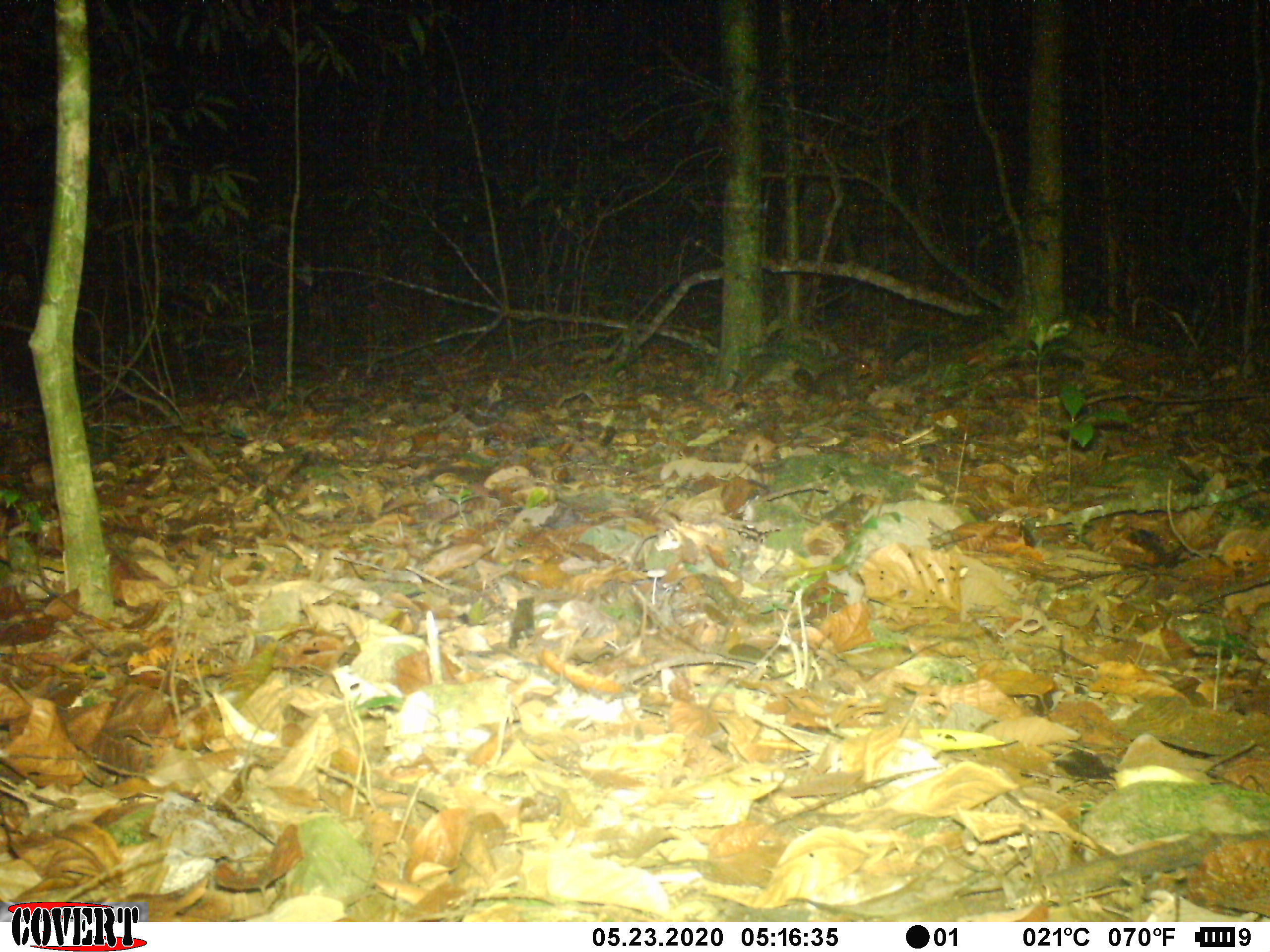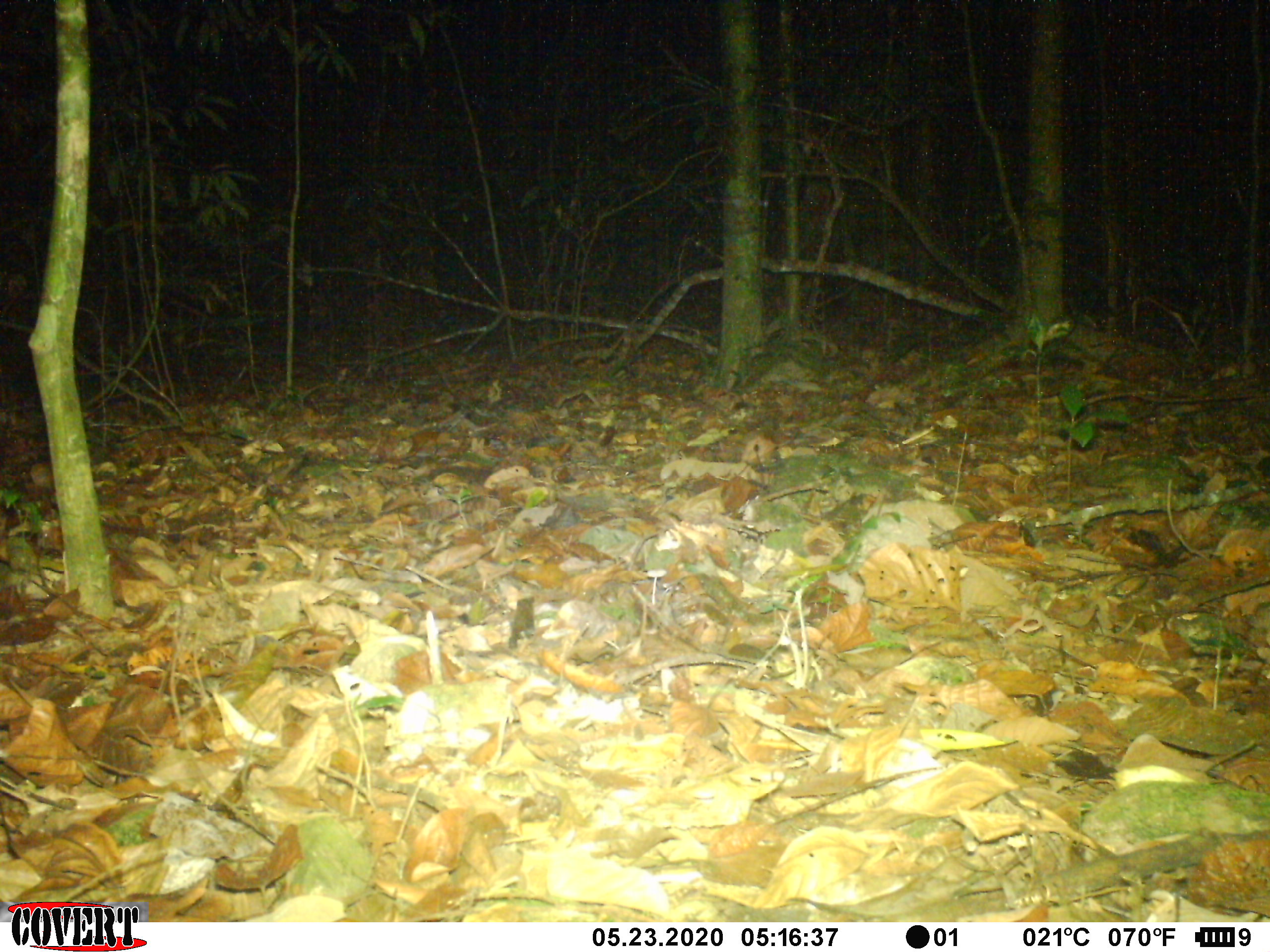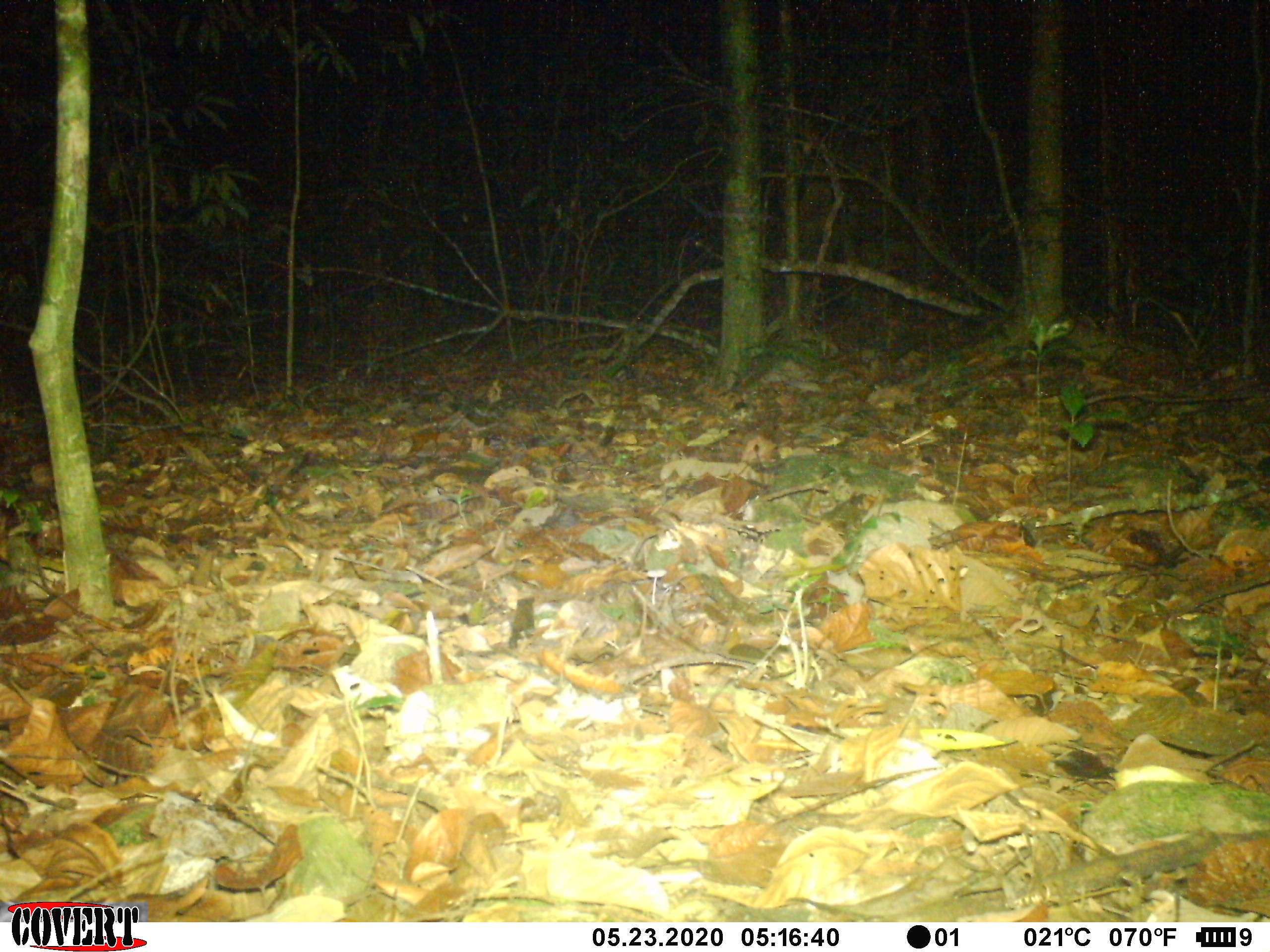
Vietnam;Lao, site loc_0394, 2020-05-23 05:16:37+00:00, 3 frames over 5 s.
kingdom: Animalia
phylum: Chordata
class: Mammalia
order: Rodentia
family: Sciuridae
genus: Callosciurus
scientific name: Callosciurus erythraeus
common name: pallas's squirrel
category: pallass squirrel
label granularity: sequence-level